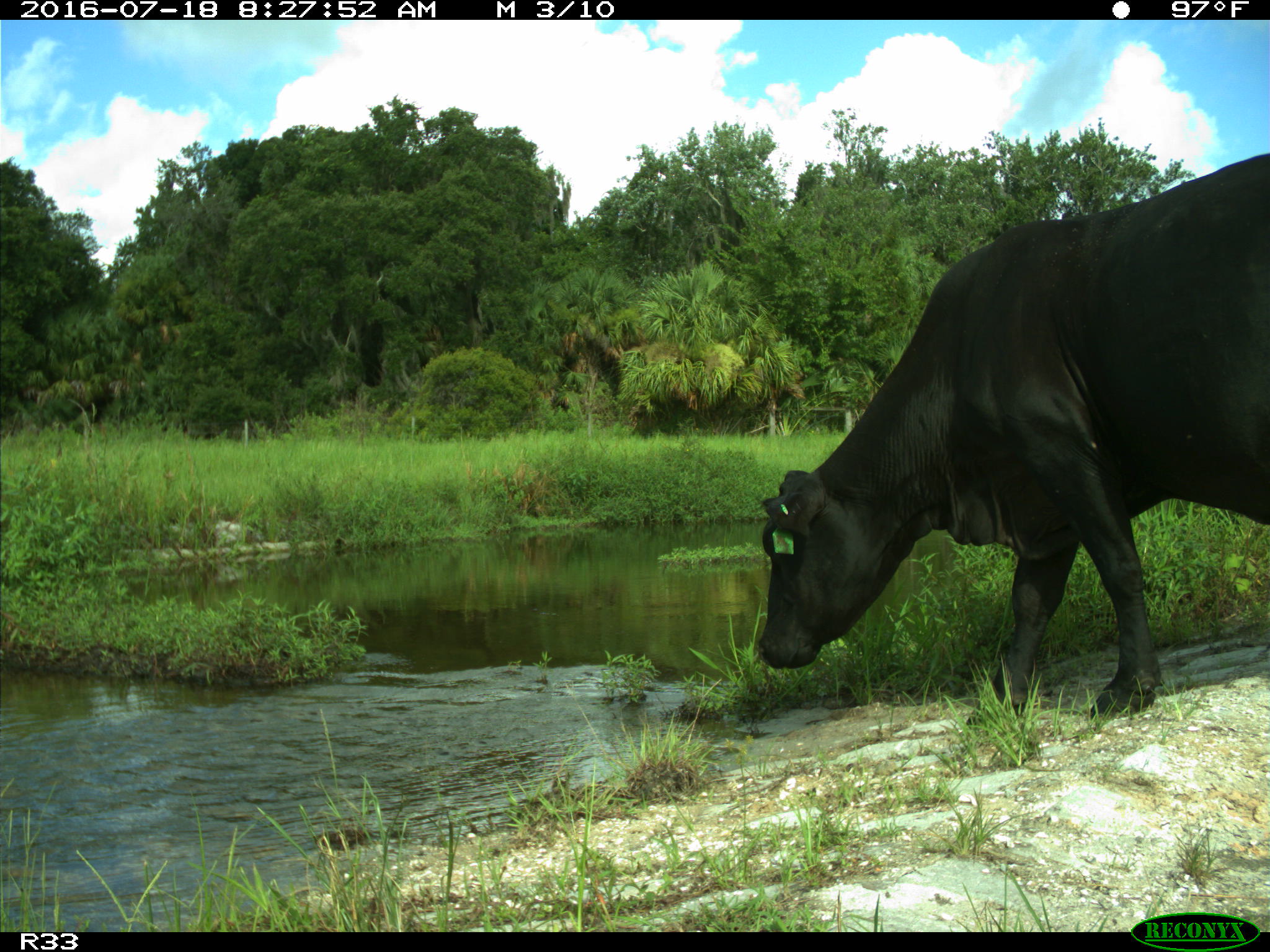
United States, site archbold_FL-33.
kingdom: Animalia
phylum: Chordata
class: Mammalia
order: Artiodactyla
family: Bovidae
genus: Bos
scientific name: Bos taurus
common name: domestic cow